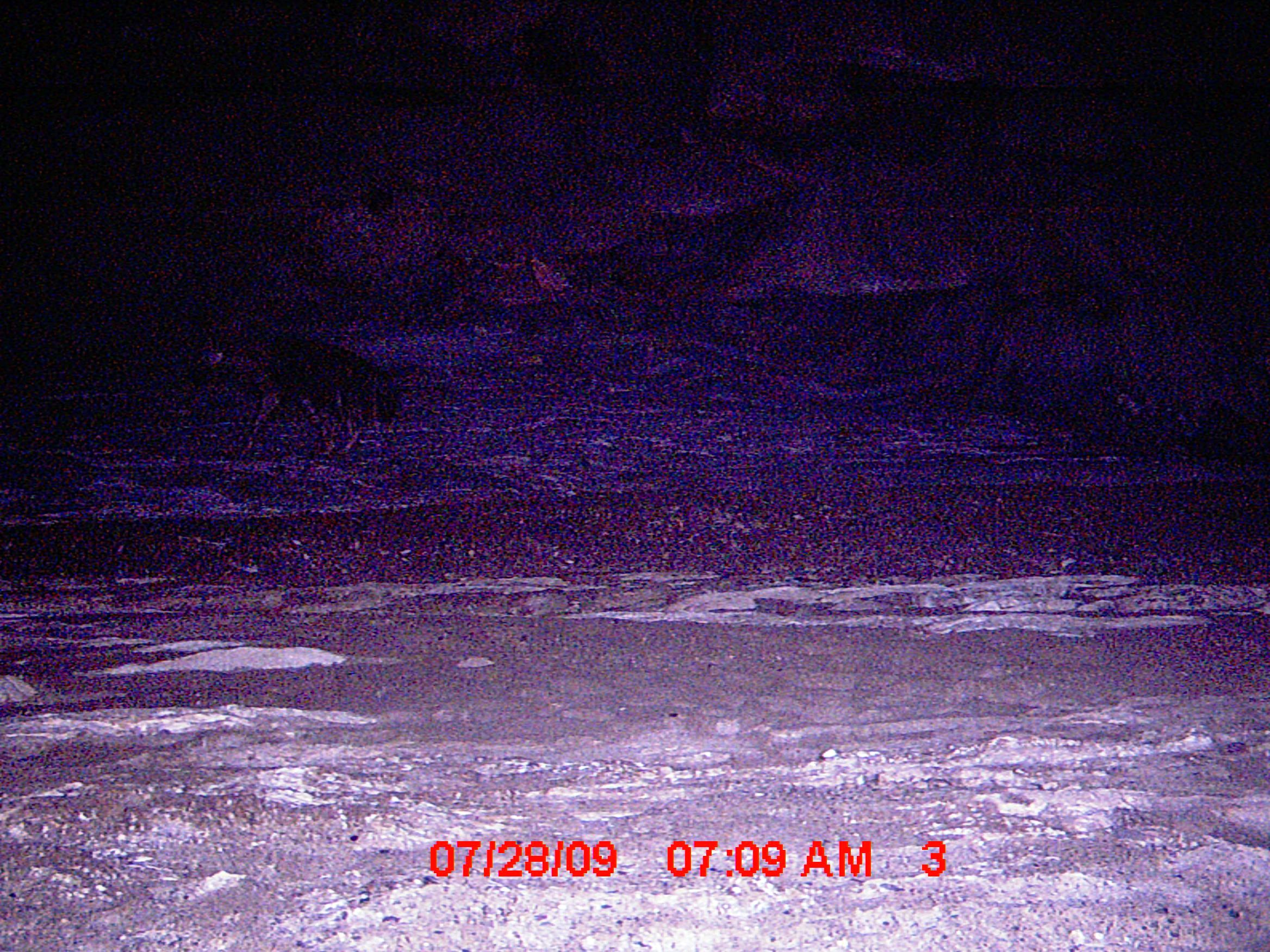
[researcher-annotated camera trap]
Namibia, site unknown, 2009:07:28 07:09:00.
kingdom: Animalia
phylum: Chordata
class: Mammalia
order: Carnivora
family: Hyaenidae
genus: Parahyaena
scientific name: Parahyaena brunnea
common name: brown hyena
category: hyaena brunnea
Hyaena brunnea (brown hyena) (Parahyaena brunnea).